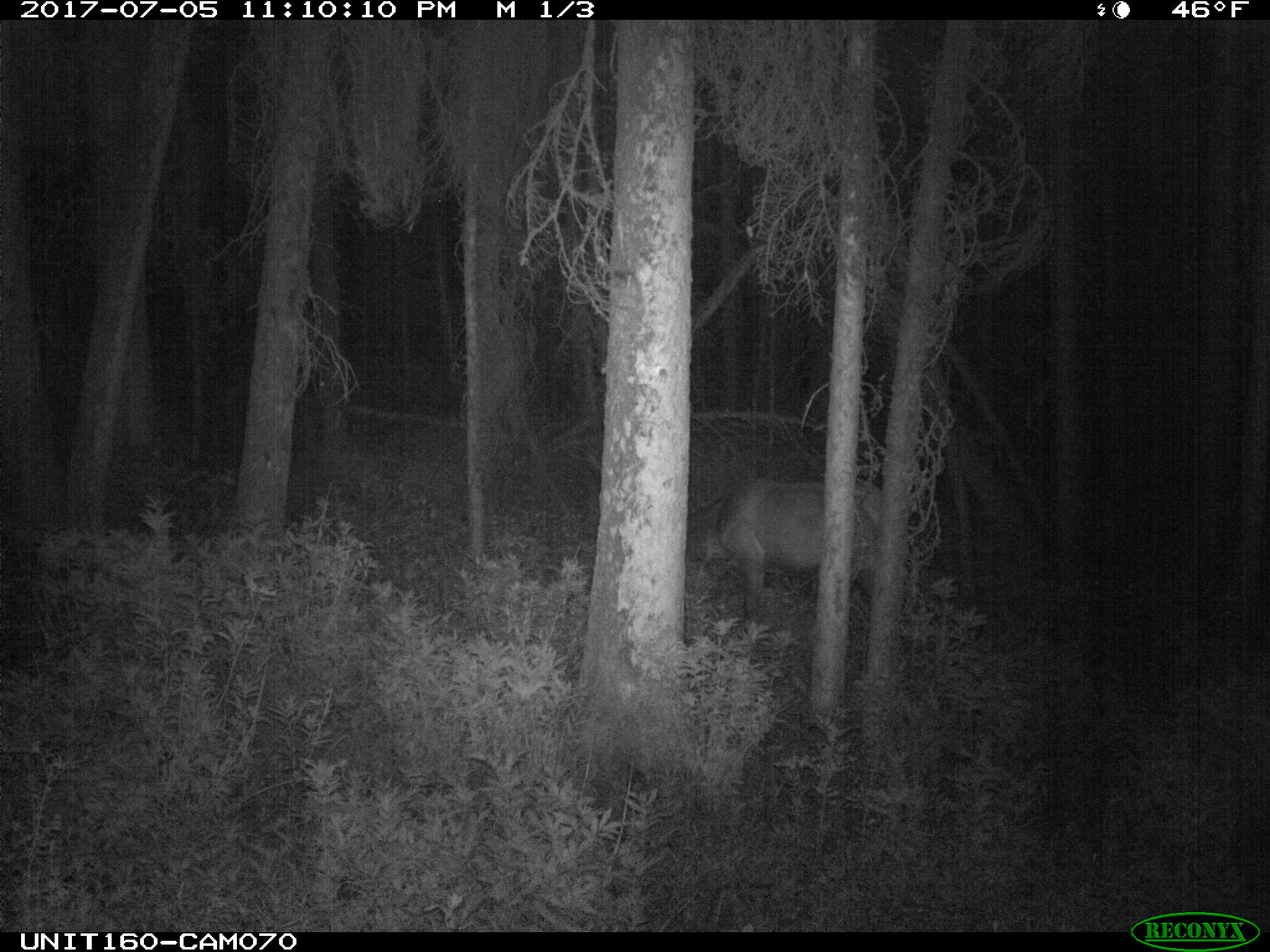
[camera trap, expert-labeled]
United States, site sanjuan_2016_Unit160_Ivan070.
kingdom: Animalia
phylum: Chordata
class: Mammalia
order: Artiodactyla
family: Cervidae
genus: Cervus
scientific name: Cervus elaphus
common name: red deer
Cervus elaphus (red deer).